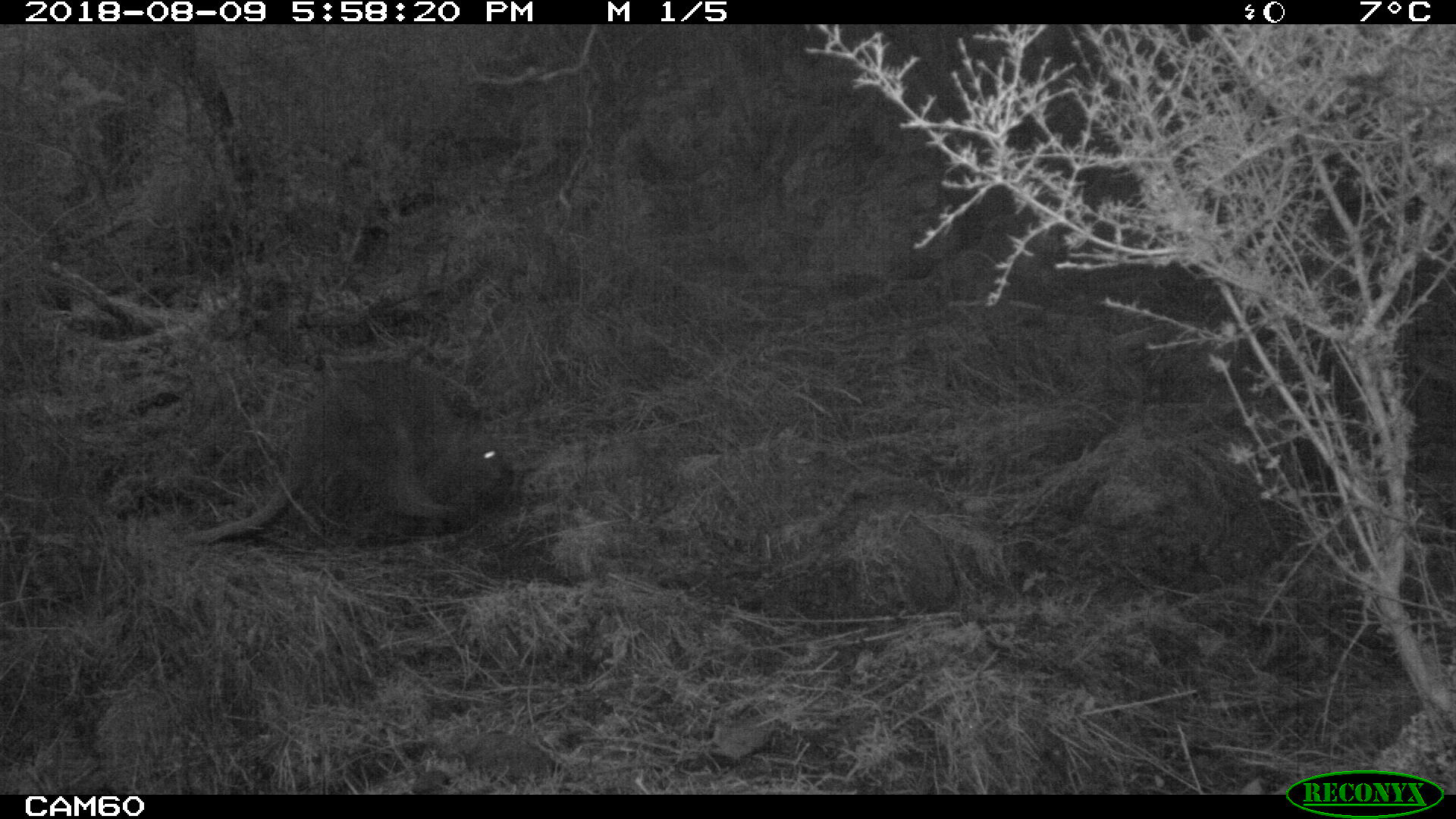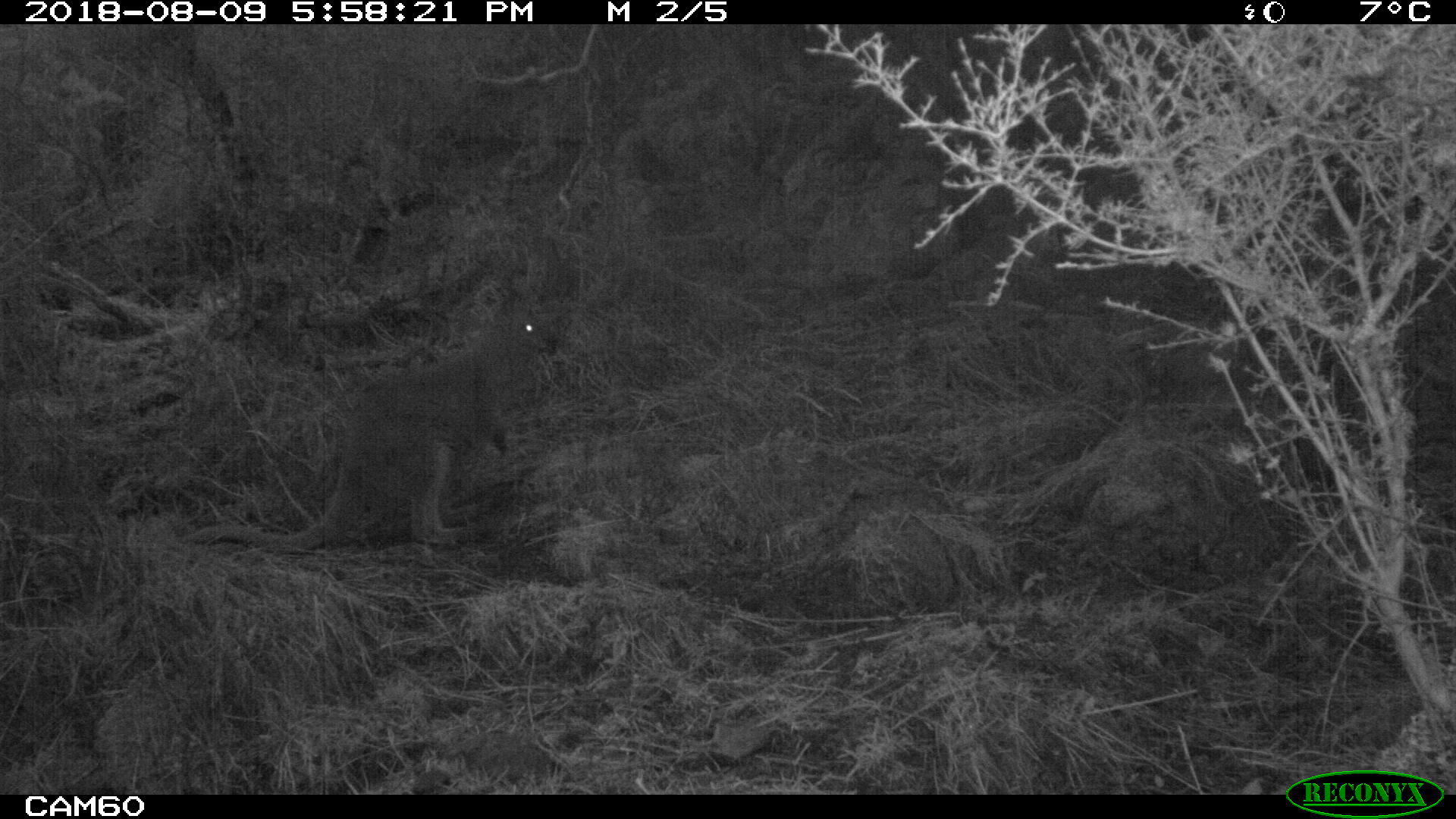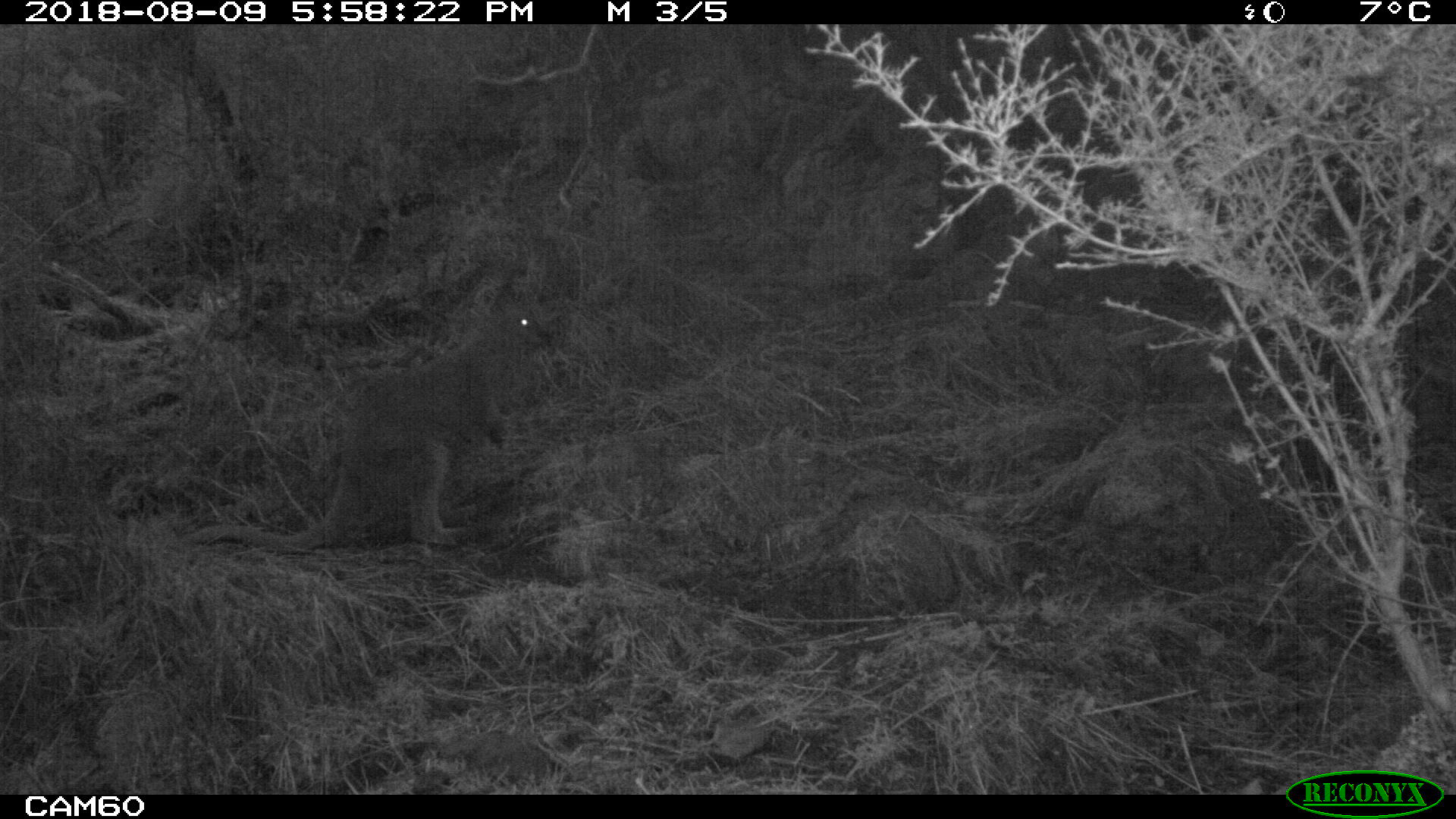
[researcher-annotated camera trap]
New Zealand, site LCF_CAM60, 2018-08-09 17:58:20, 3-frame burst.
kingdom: Animalia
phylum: Chordata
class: Mammalia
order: Diprotodontia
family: Macropodidae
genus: Notamacropus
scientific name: Notamacropus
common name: wallaby